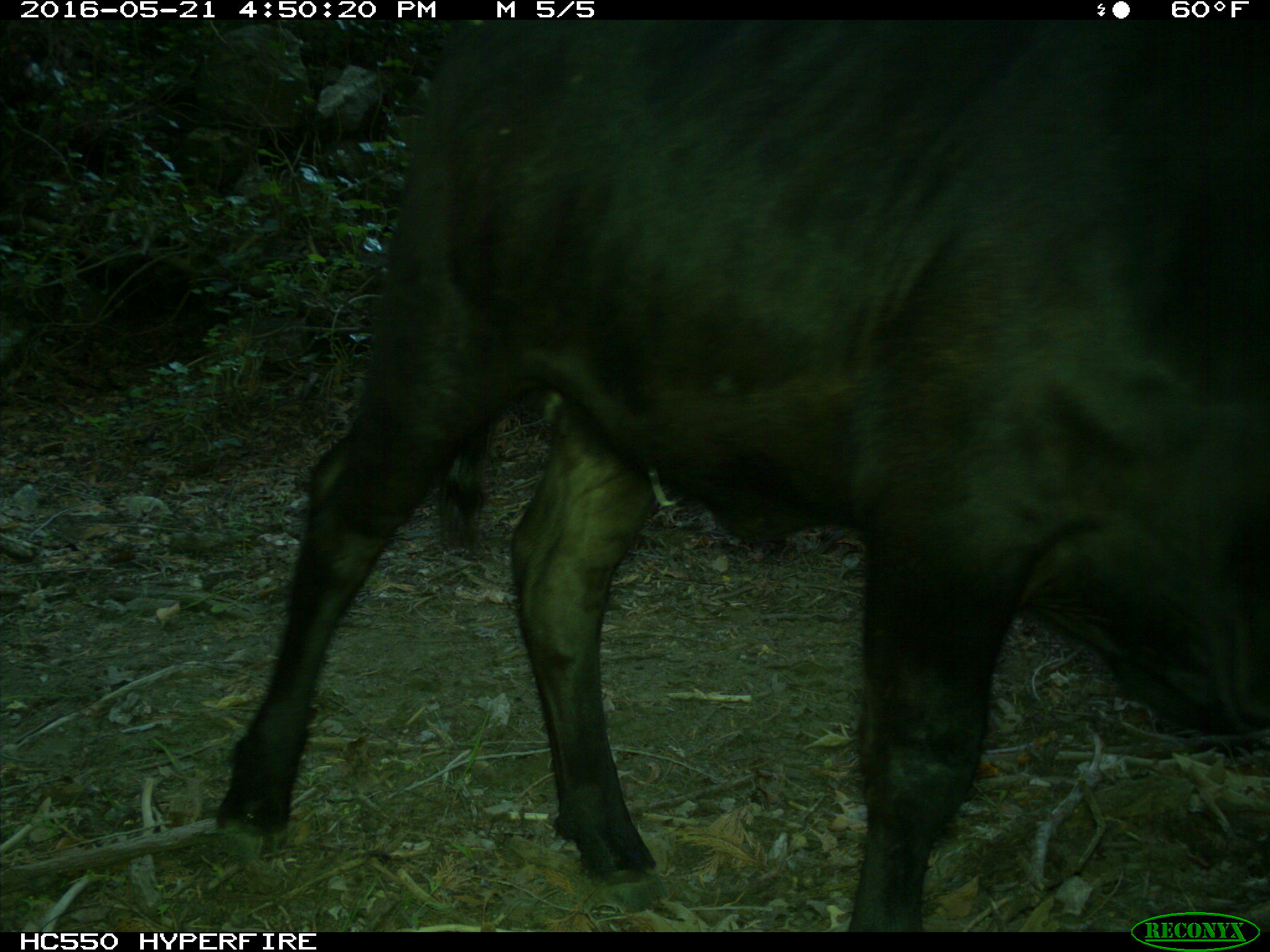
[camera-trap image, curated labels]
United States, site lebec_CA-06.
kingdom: Animalia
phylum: Chordata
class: Mammalia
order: Artiodactyla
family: Bovidae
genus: Bos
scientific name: Bos taurus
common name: domestic cow